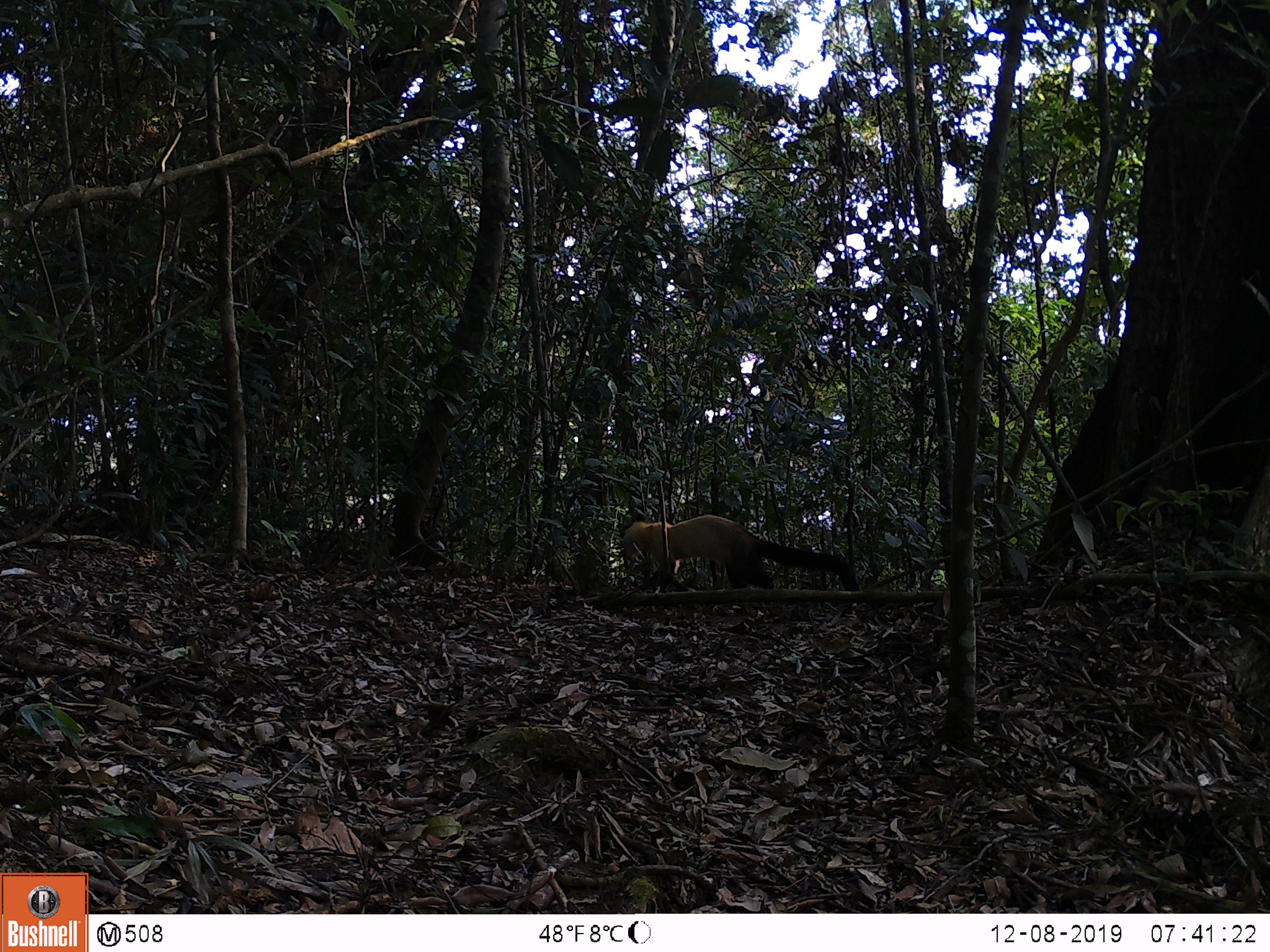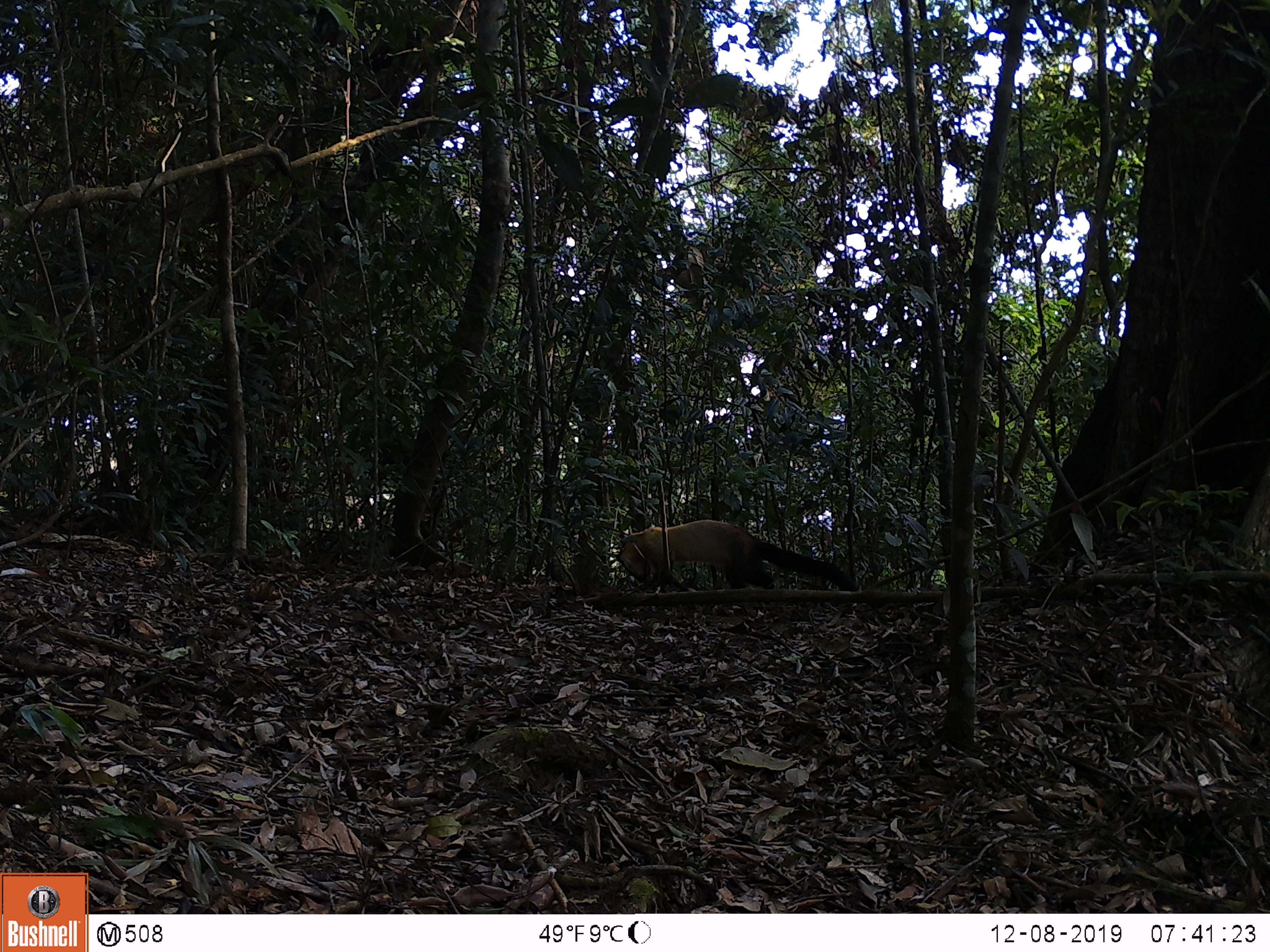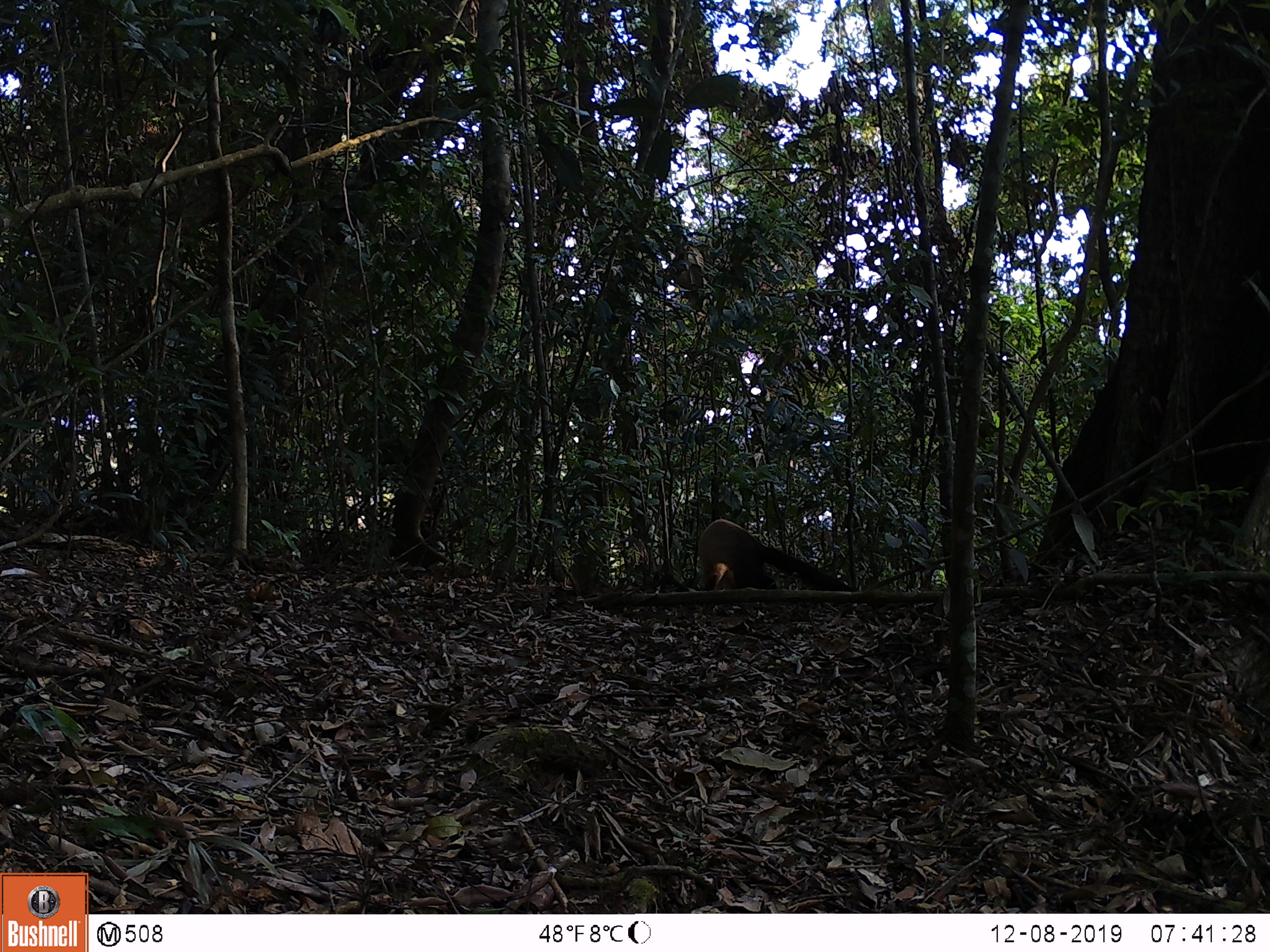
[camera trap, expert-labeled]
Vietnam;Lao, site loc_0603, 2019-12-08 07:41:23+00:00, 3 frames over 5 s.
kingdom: Animalia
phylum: Chordata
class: Mammalia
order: Carnivora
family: Mustelidae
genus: Martes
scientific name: Martes flavigula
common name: yellow-throated marten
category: yellow throated marten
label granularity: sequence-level